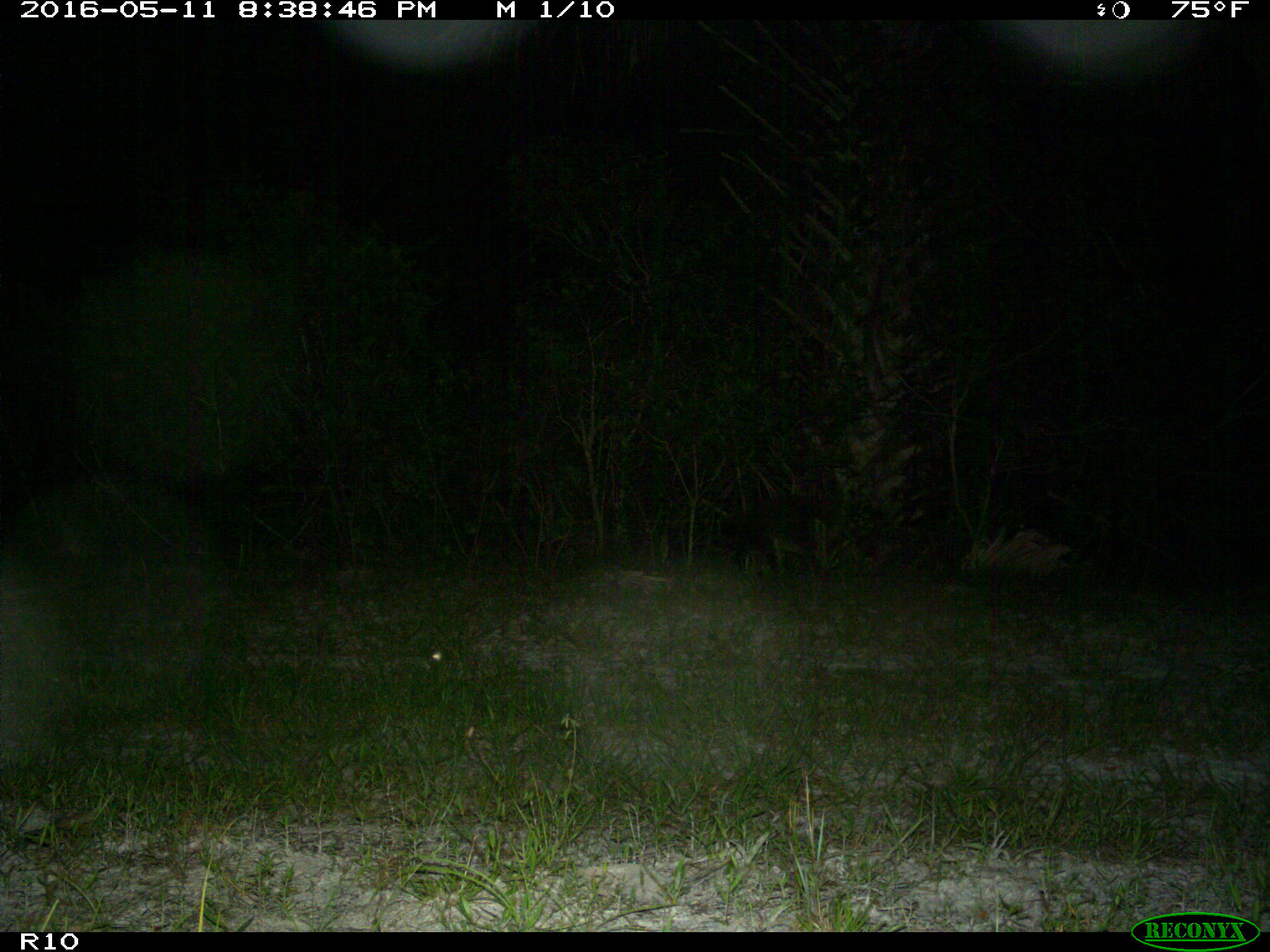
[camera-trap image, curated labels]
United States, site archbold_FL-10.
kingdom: Animalia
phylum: Chordata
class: Mammalia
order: Carnivora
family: Procyonidae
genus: Procyon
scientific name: Procyon lotor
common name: common raccoon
Procyon lotor (common raccoon).